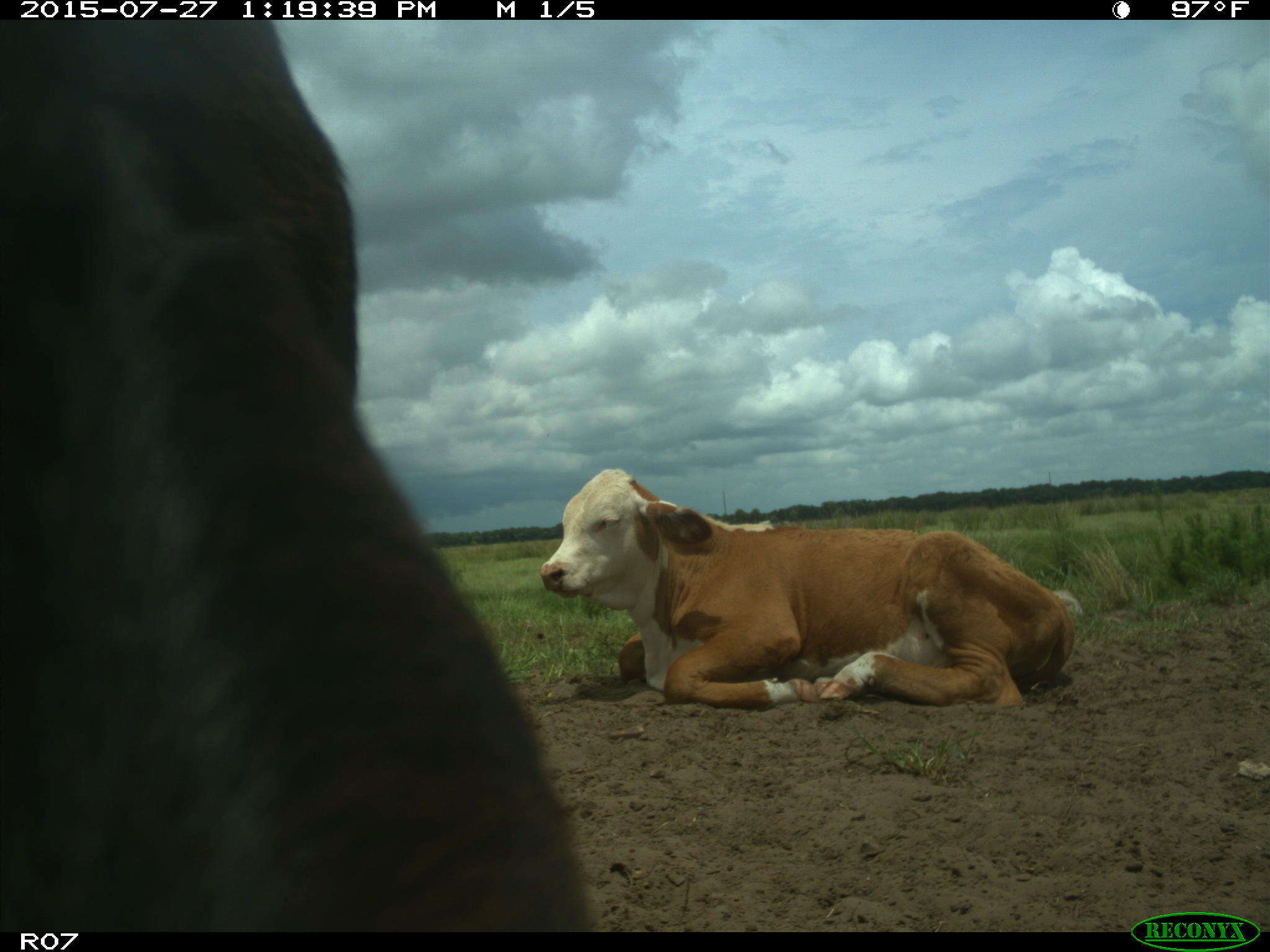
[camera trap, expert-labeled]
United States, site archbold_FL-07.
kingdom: Animalia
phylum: Chordata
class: Mammalia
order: Artiodactyla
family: Bovidae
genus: Bos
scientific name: Bos taurus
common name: domestic cow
Bos taurus (domestic cow).